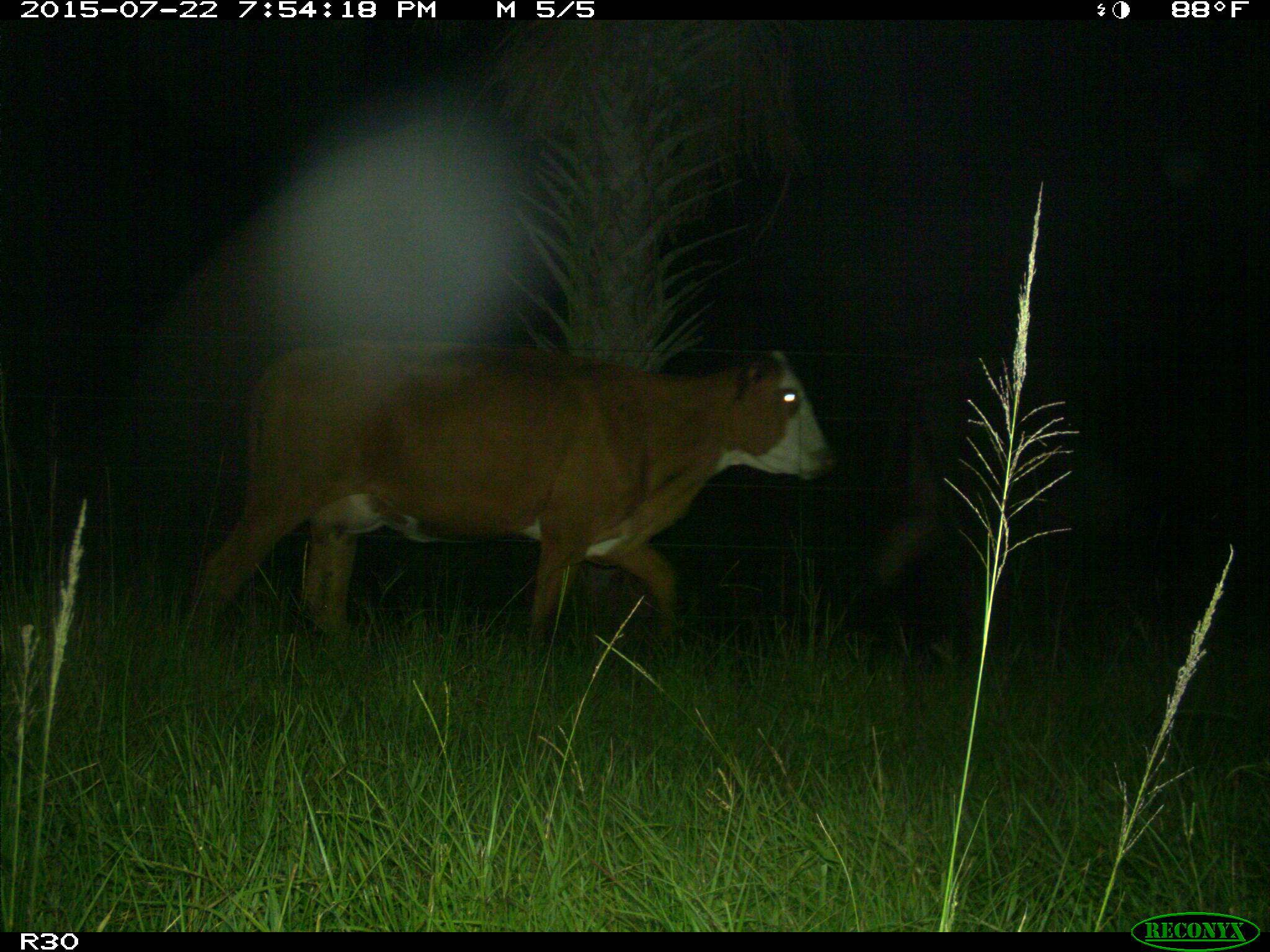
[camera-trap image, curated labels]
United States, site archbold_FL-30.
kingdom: Animalia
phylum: Chordata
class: Mammalia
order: Artiodactyla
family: Bovidae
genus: Bos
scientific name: Bos taurus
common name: domestic cow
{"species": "Bos taurus (domestic cow)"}